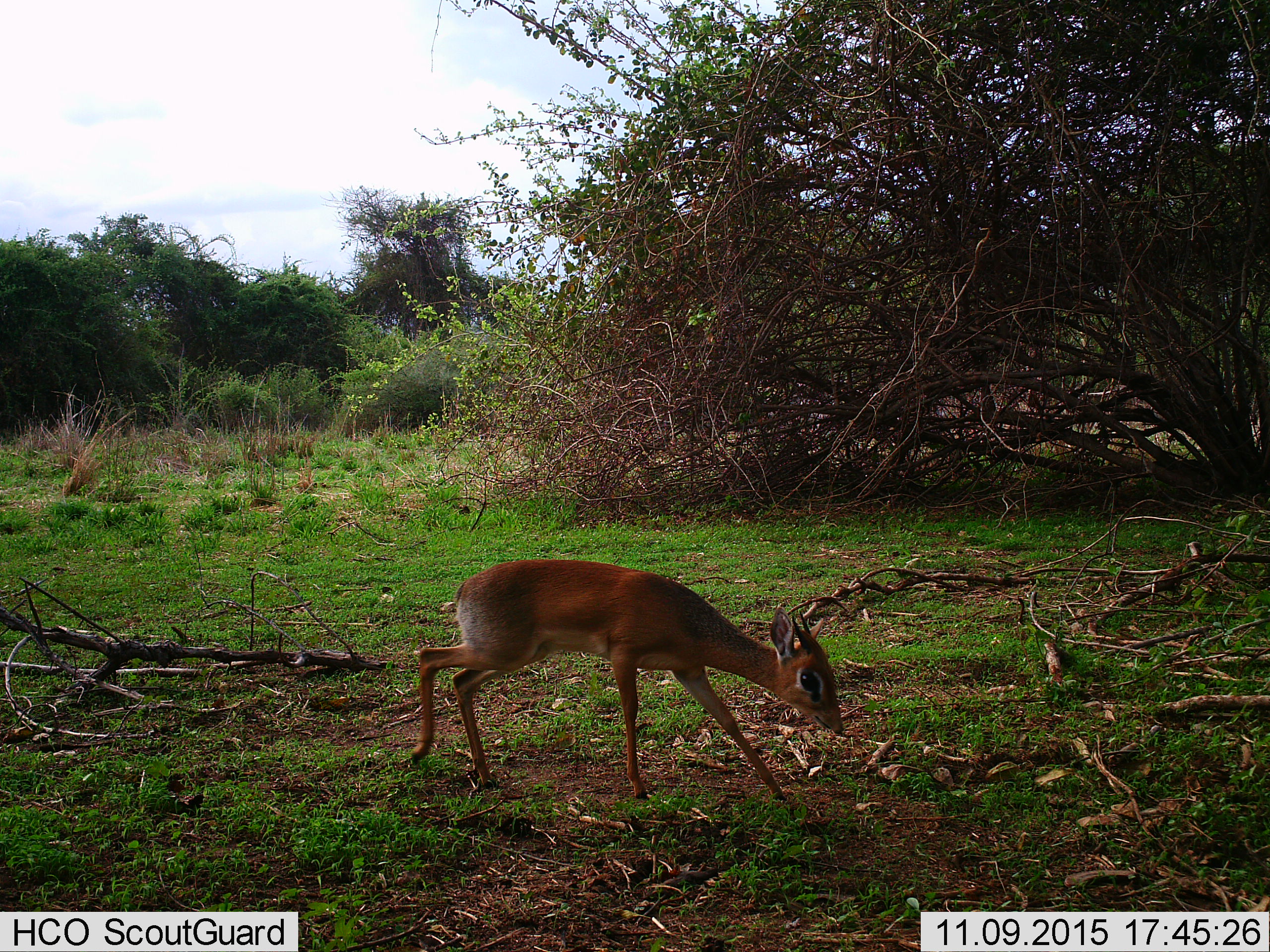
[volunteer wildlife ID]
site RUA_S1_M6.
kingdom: Animalia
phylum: Chordata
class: Mammalia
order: Artiodactyla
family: Bovidae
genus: Madoqua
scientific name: Madoqua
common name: dik-dik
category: dikdik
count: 1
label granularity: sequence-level